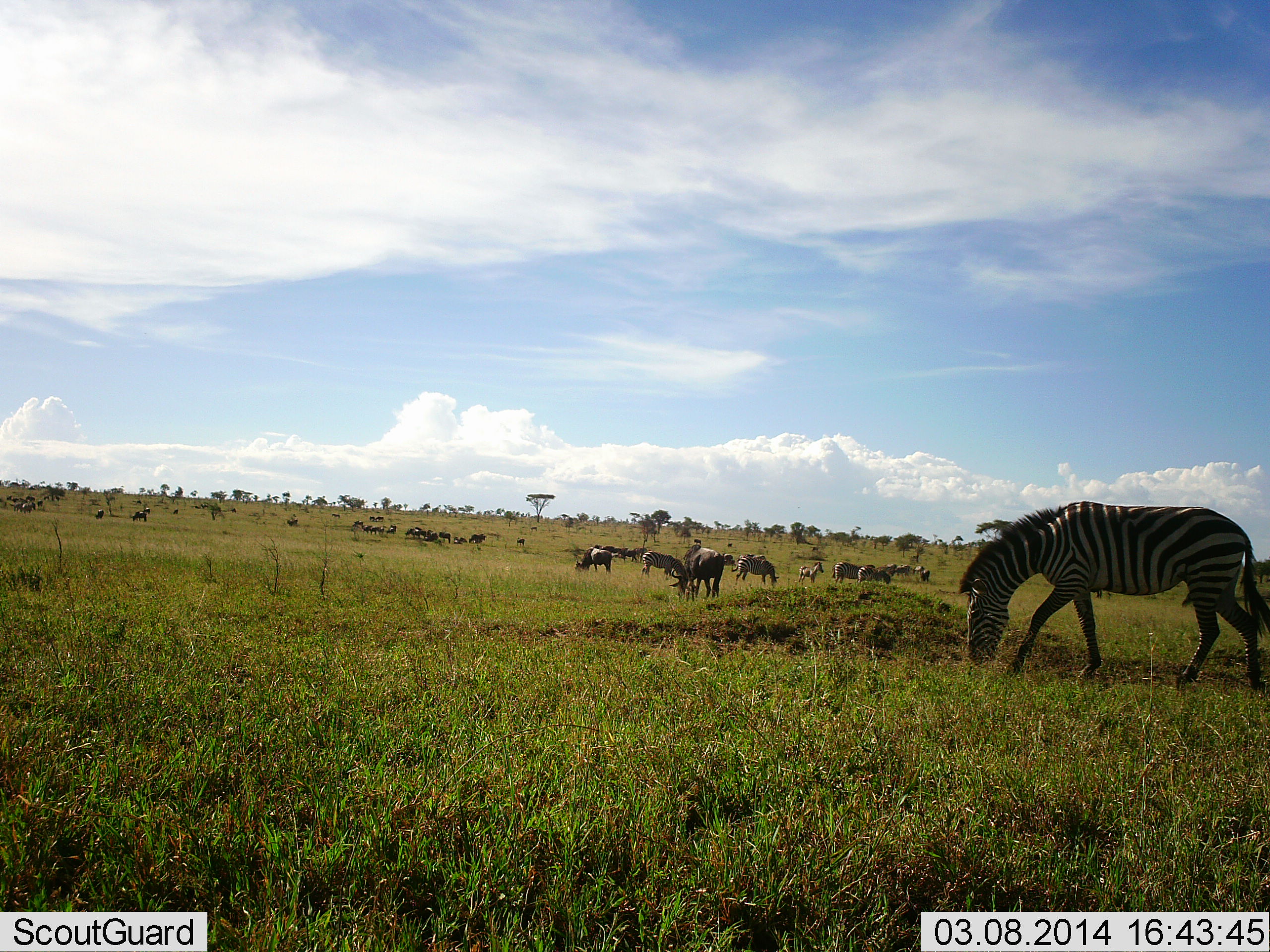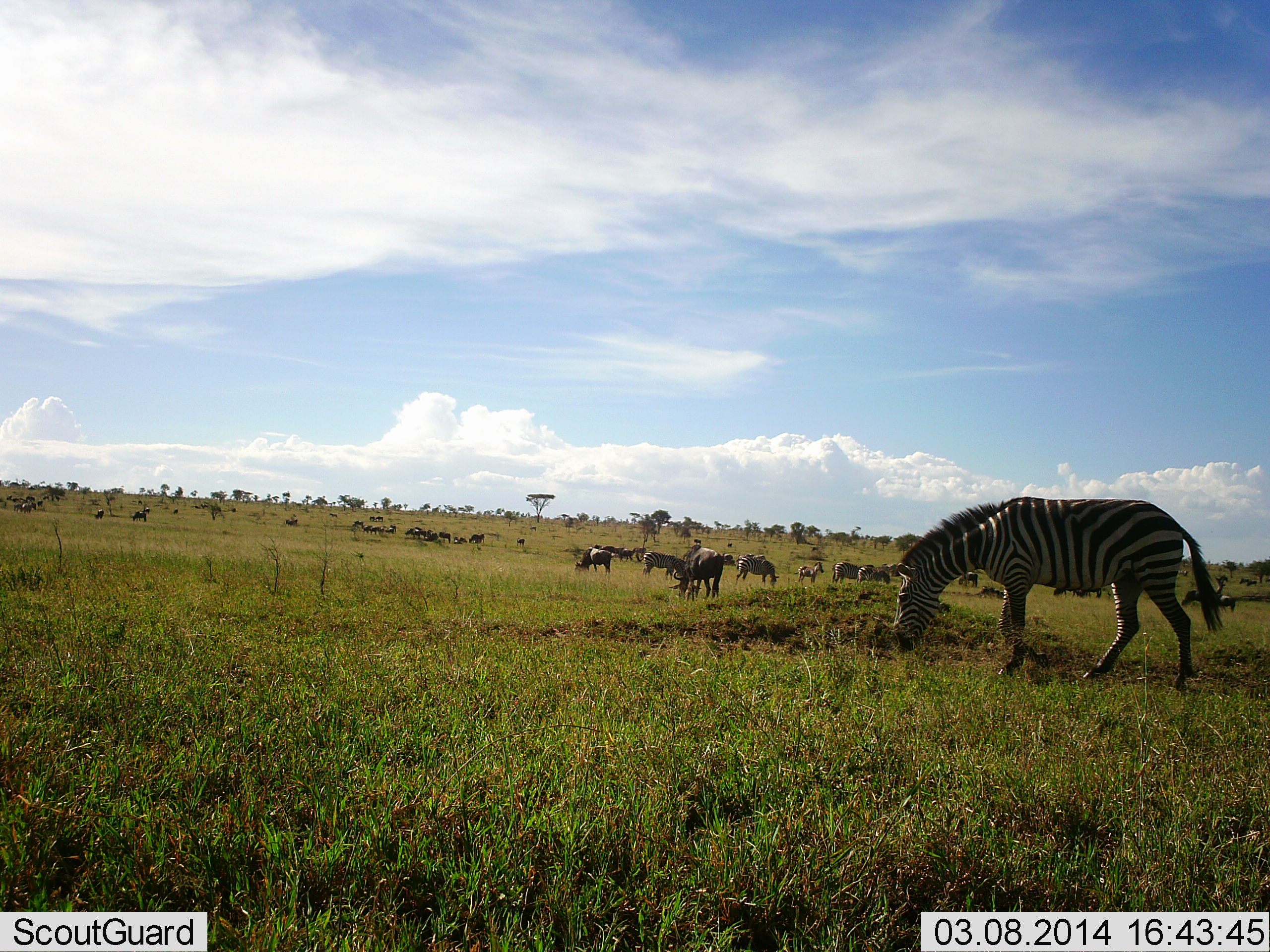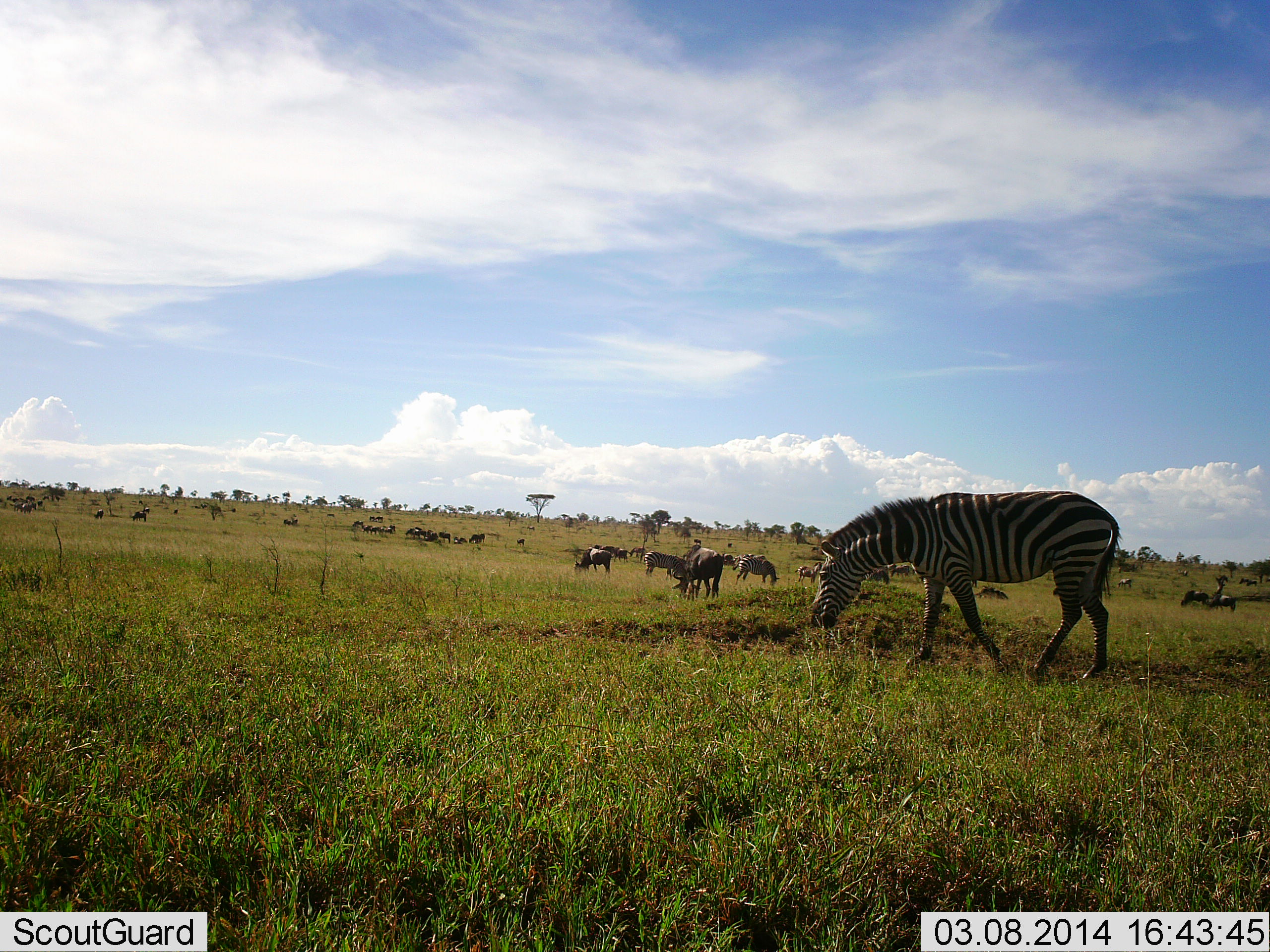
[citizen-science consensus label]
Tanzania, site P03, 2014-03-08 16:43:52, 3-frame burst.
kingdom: Animalia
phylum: Chordata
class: Mammalia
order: Artiodactyla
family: Bovidae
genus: Connochaetes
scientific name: Connochaetes taurinus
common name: blue wildebeest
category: wildebeest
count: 11-50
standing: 50%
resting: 0%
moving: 50%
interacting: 0%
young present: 0%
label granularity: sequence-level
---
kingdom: Animalia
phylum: Chordata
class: Mammalia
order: Perissodactyla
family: Equidae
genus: Equus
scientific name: Equus quagga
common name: plains zebra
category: zebra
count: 3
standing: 12%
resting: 0%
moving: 53%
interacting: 0%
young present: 0%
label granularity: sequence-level